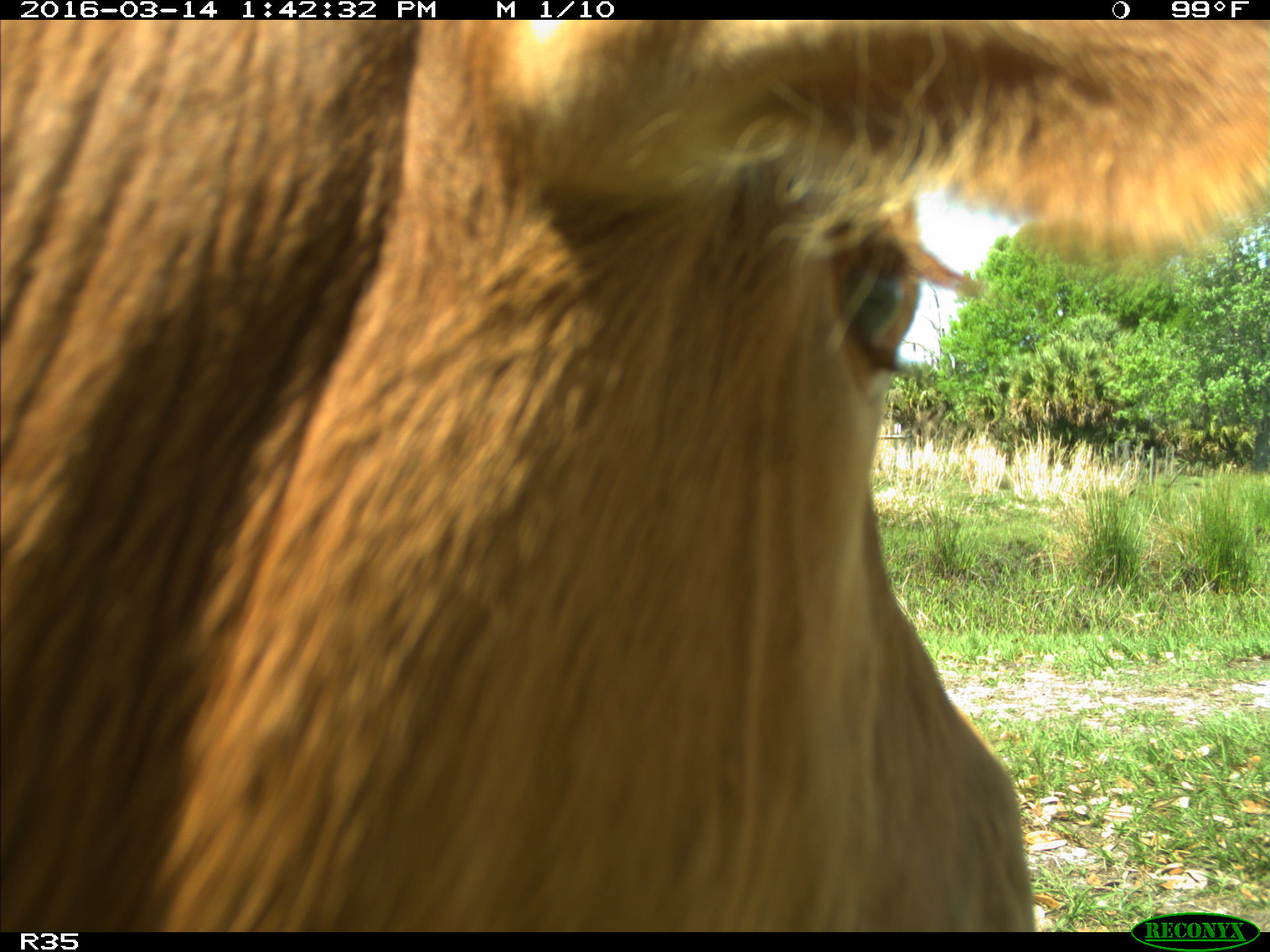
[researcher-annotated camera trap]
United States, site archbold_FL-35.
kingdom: Animalia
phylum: Chordata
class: Mammalia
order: Artiodactyla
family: Bovidae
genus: Bos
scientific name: Bos taurus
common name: domestic cow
Bos taurus (domestic cow).